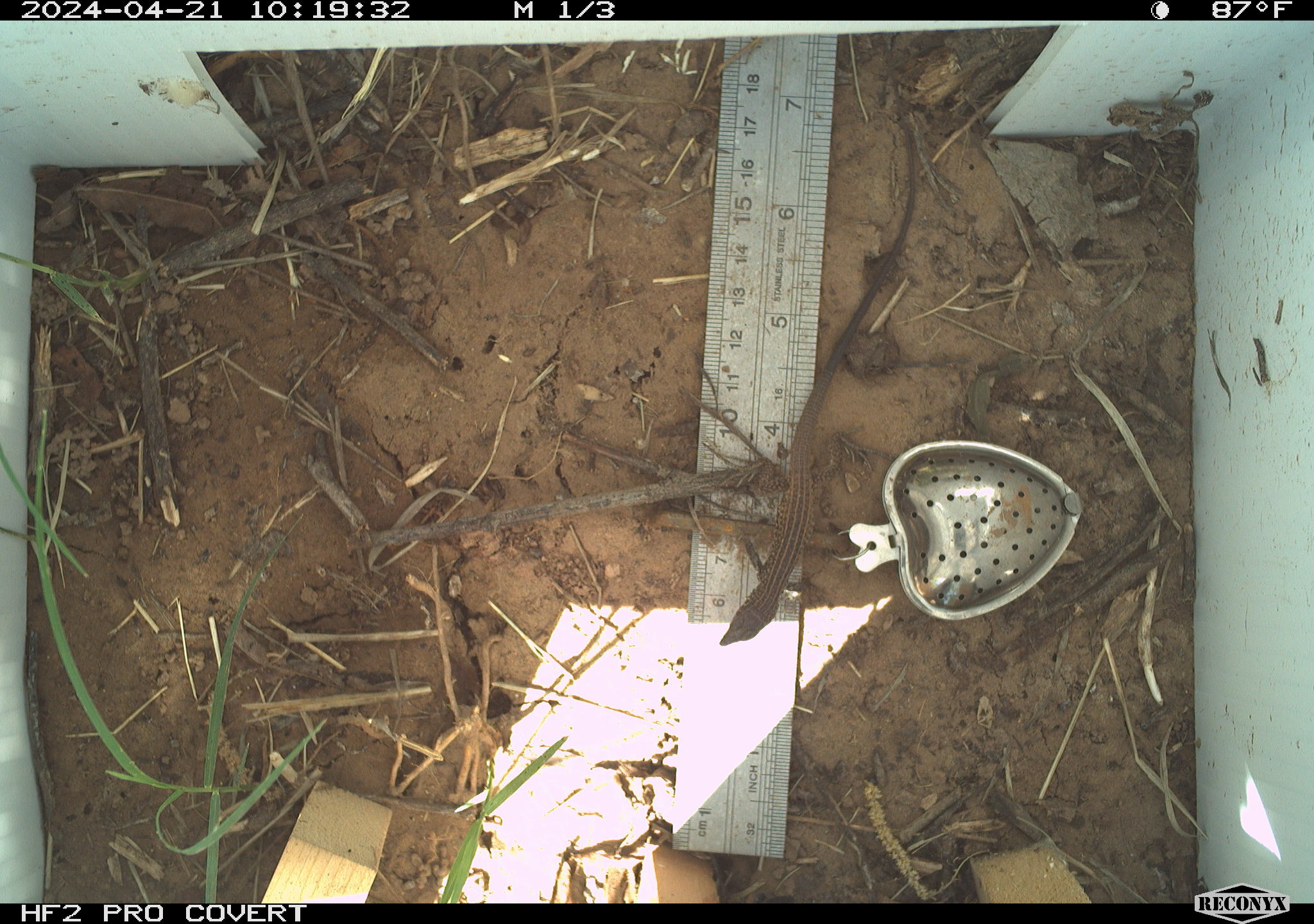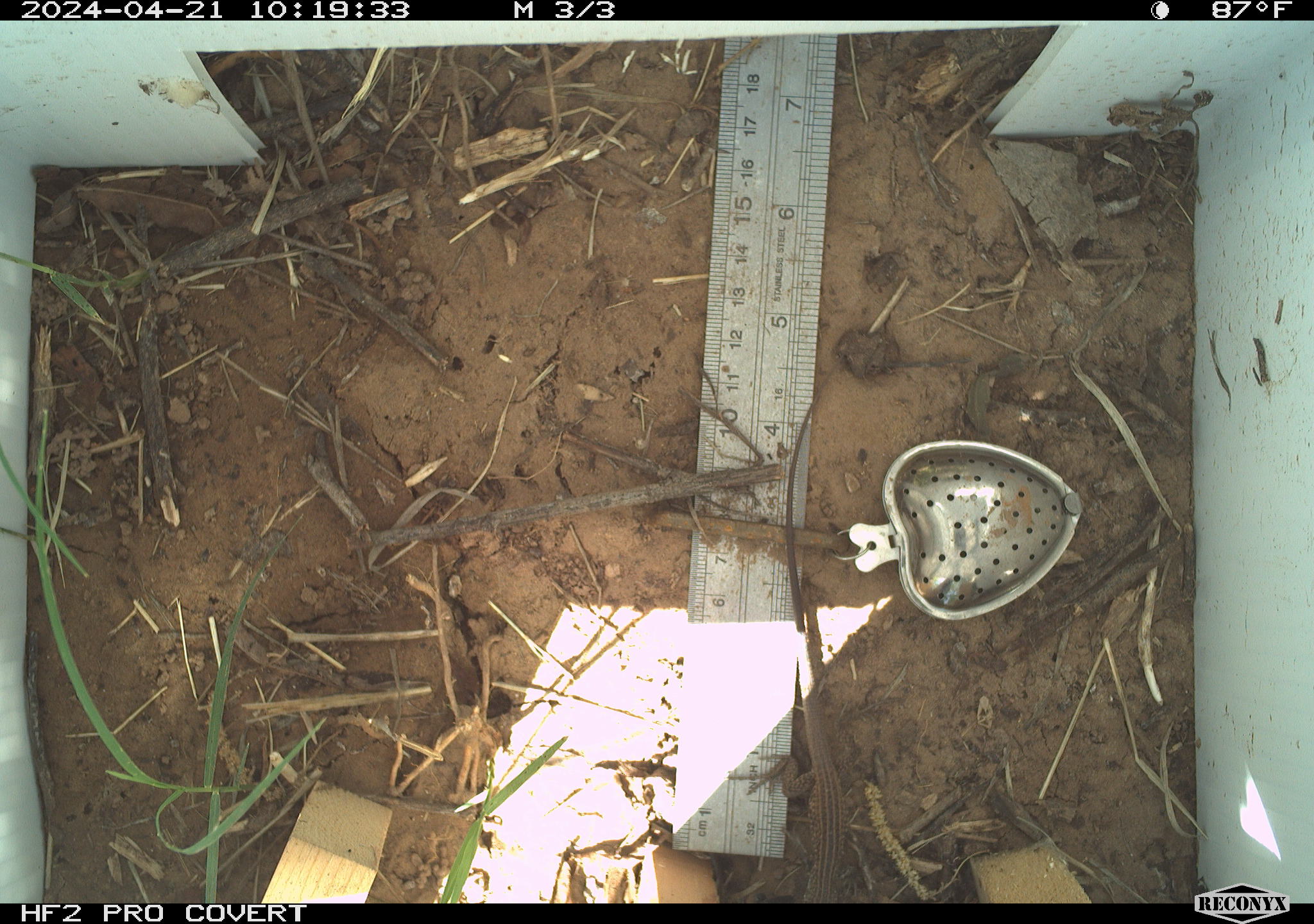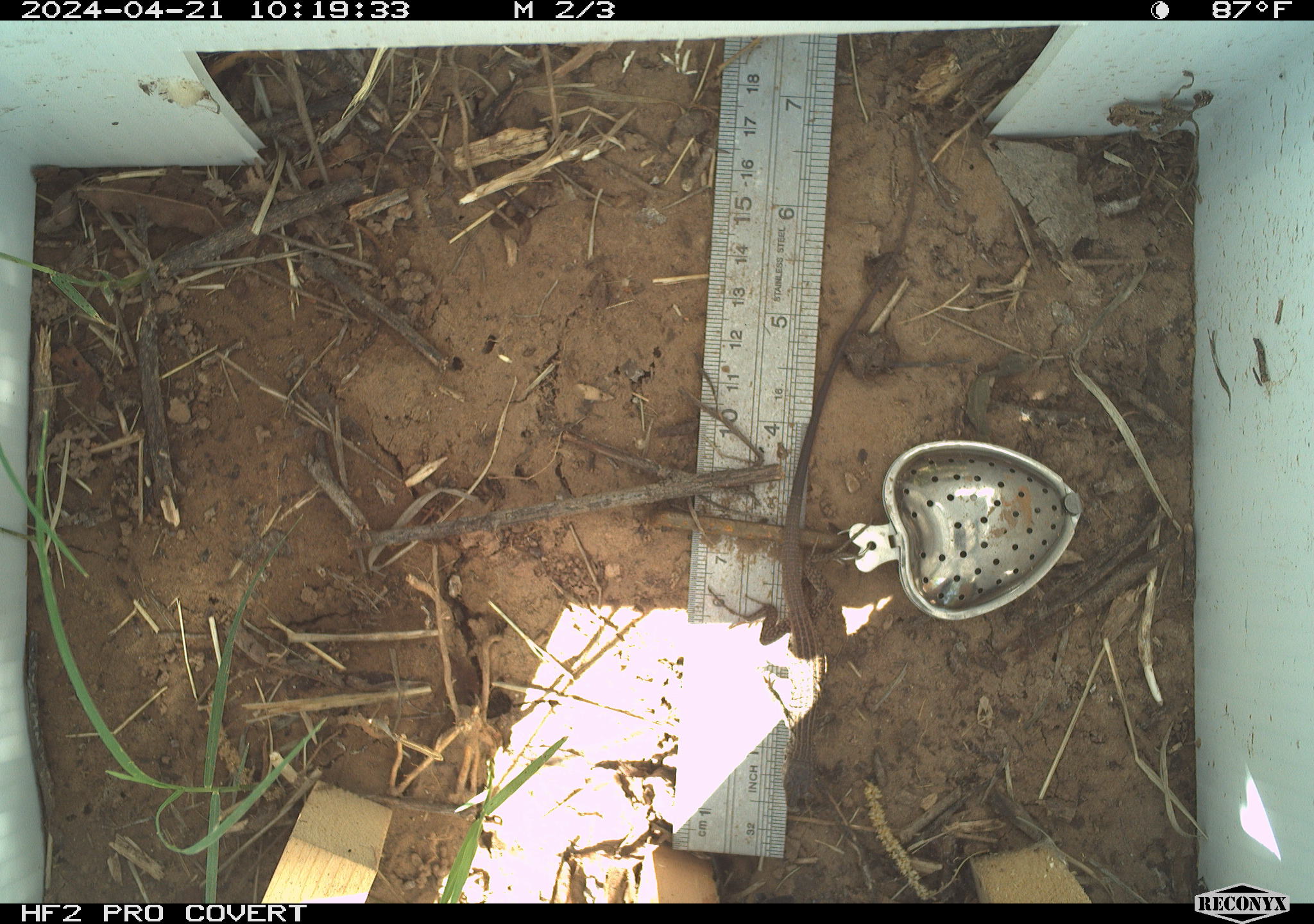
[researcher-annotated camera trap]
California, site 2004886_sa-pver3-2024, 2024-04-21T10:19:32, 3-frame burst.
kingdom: Animalia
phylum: Chordata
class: Reptilia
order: Squamata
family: Teiidae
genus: Aspidoscelis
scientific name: Aspidoscelis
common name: whiptail lizards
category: aspidoscelis species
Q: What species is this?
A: Aspidoscelis species (whiptail lizards) (Aspidoscelis).